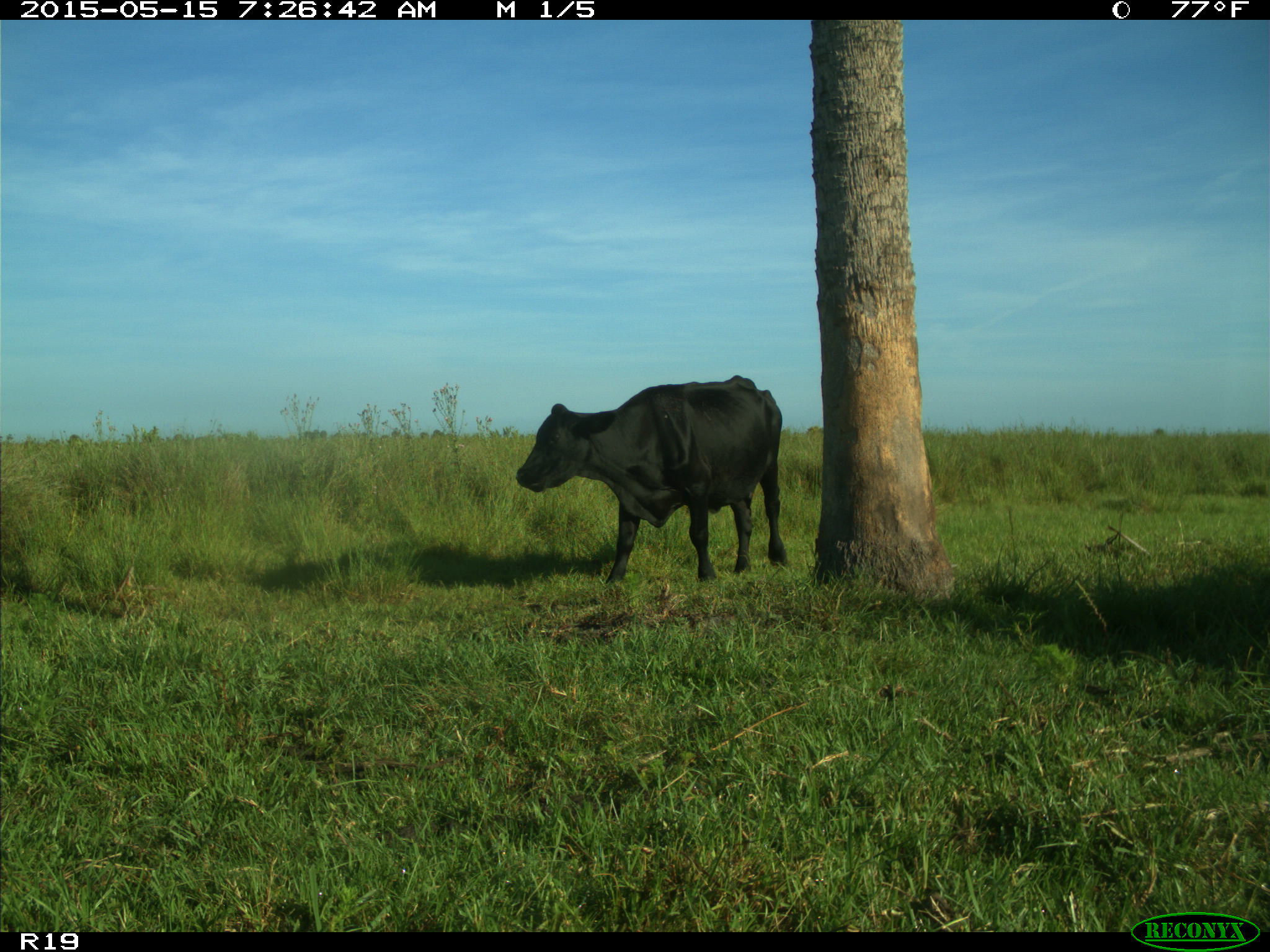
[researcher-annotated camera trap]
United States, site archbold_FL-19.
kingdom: Animalia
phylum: Chordata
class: Mammalia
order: Artiodactyla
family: Bovidae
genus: Bos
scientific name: Bos taurus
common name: domestic cow